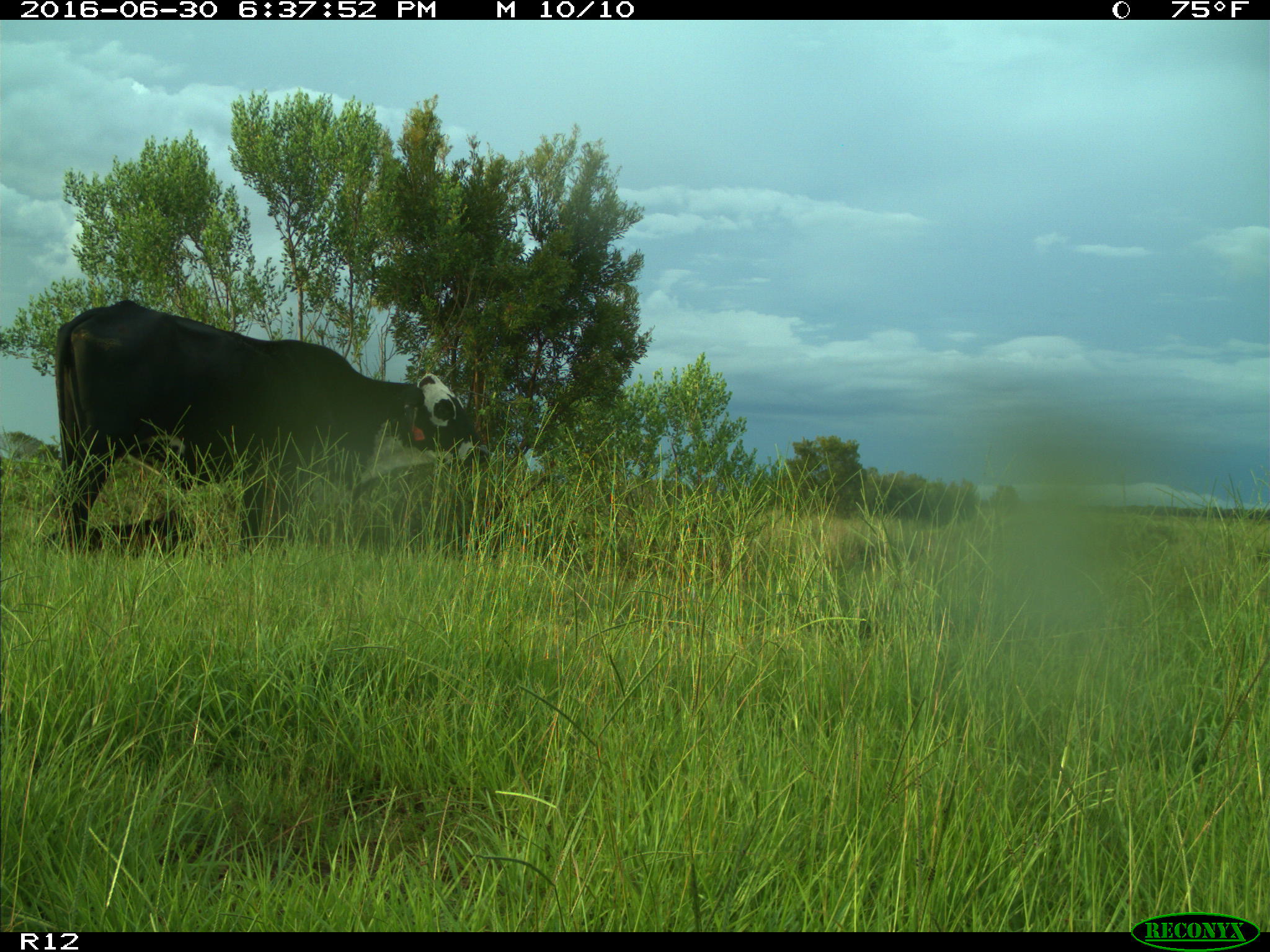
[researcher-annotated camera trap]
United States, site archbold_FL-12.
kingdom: Animalia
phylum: Chordata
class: Mammalia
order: Artiodactyla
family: Bovidae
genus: Bos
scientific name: Bos taurus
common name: domestic cow